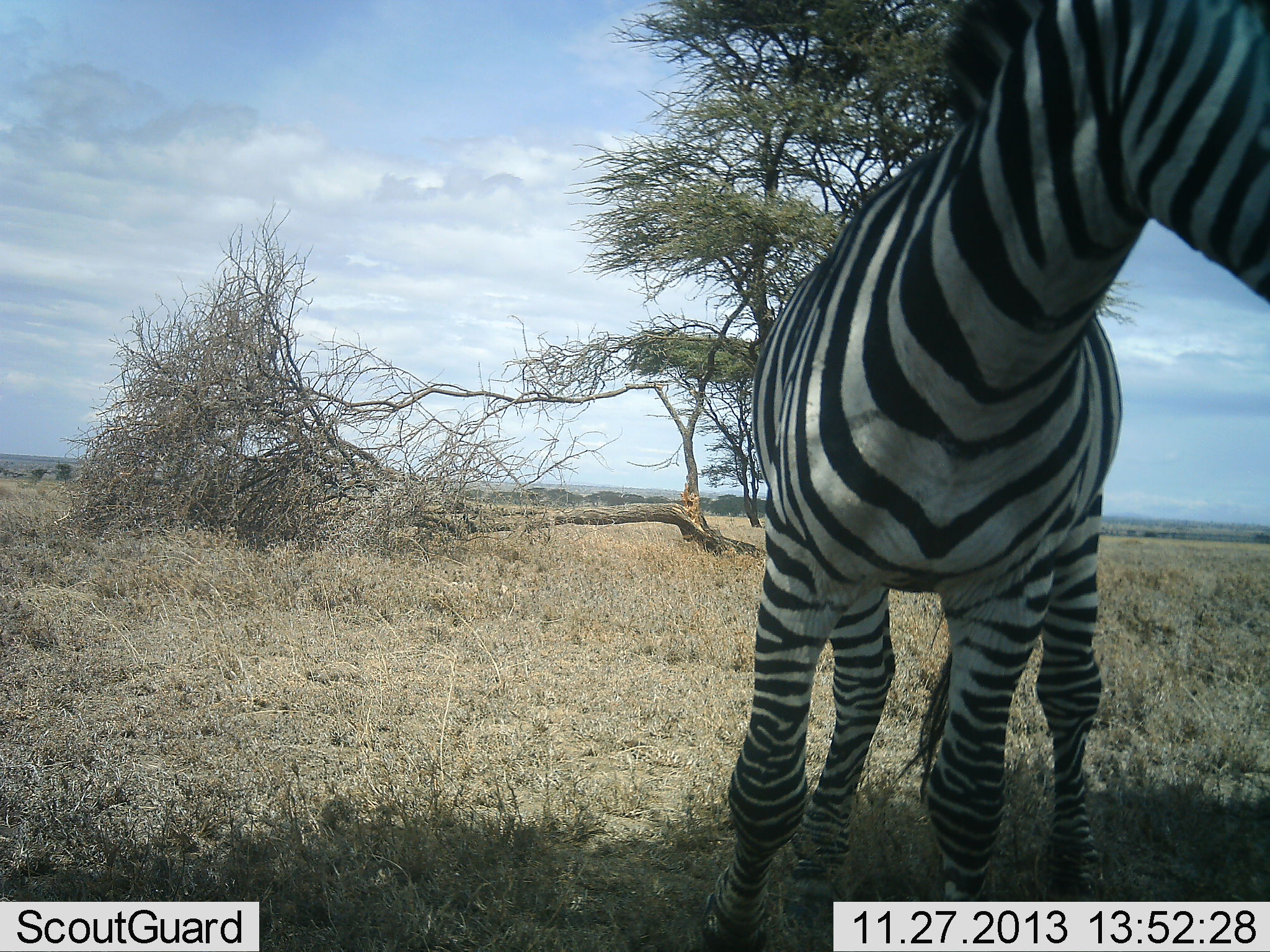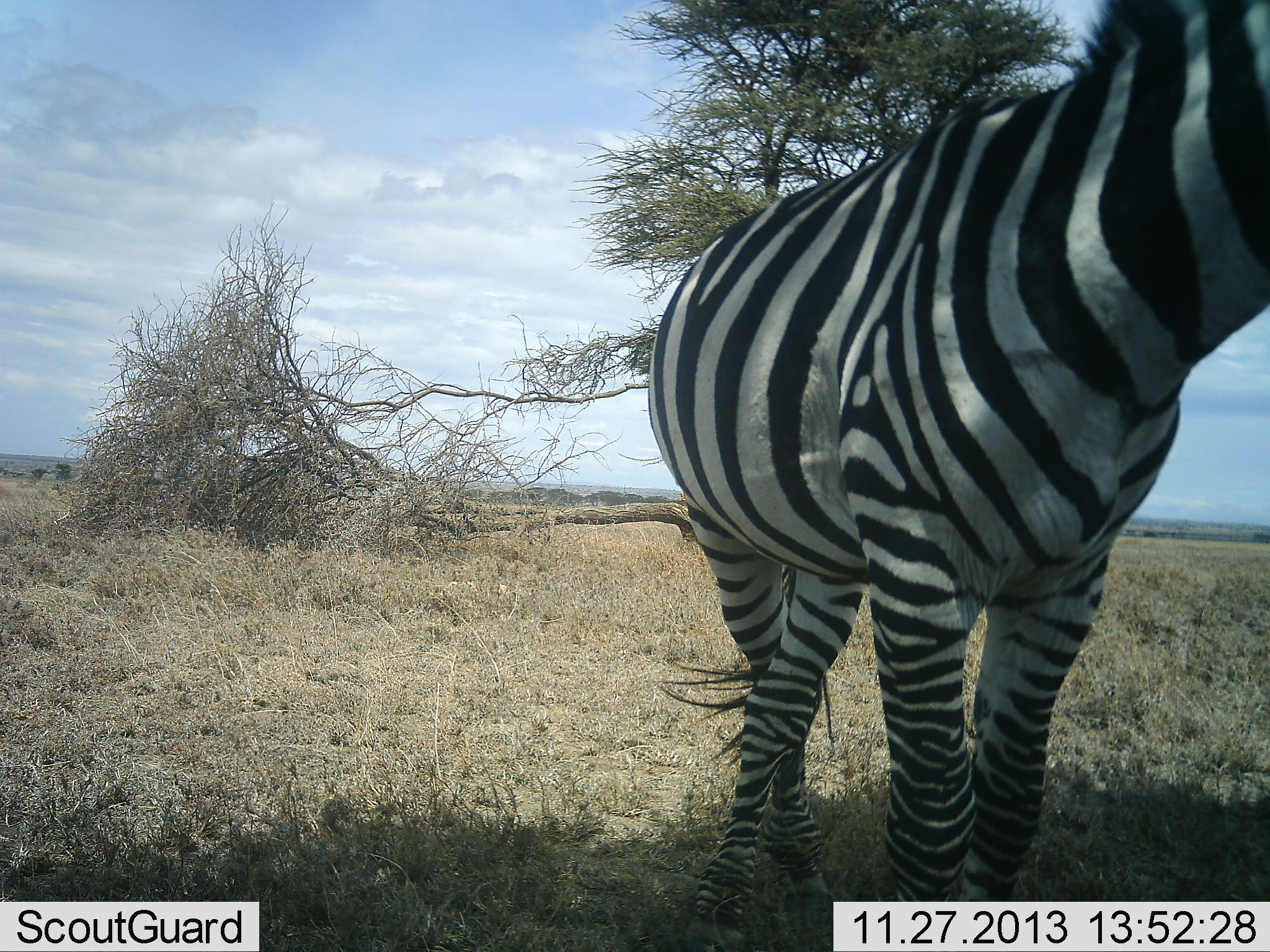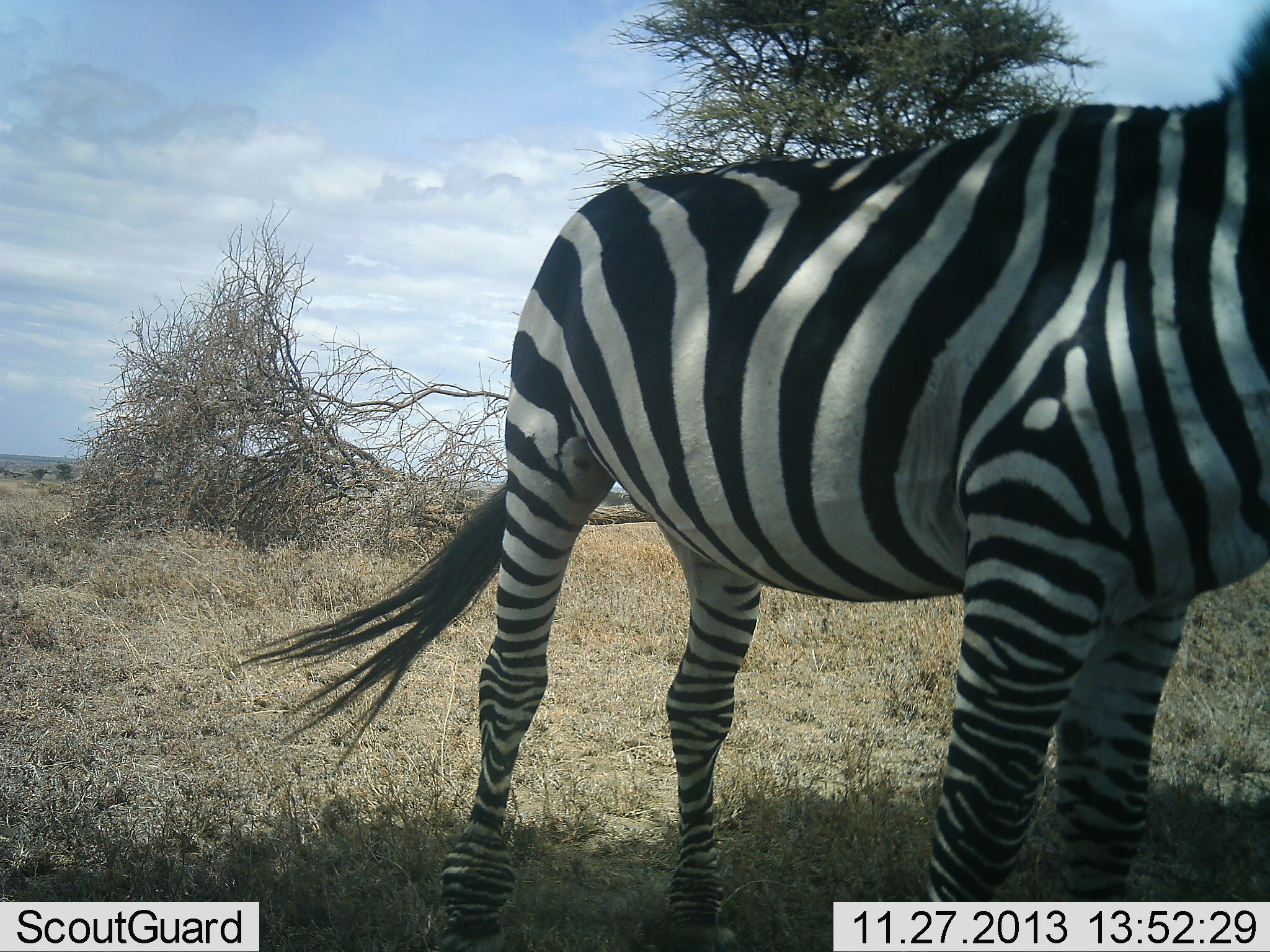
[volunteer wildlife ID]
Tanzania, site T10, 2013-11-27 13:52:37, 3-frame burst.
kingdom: Animalia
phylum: Chordata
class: Mammalia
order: Perissodactyla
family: Equidae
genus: Equus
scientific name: Equus quagga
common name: plains zebra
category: zebra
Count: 1.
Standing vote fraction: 50%.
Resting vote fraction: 0%.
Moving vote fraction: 60%.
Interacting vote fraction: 0%.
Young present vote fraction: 0%.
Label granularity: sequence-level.